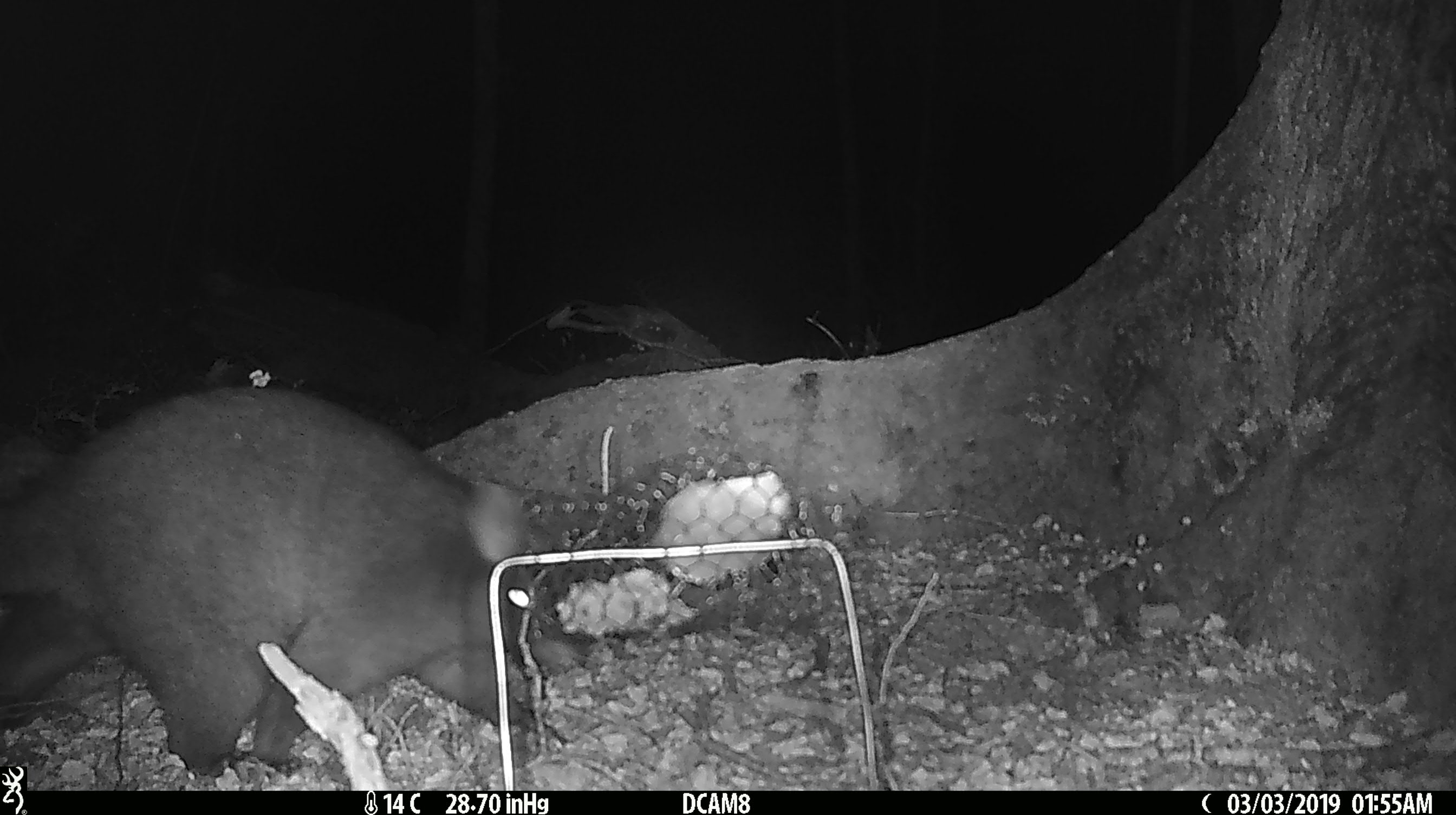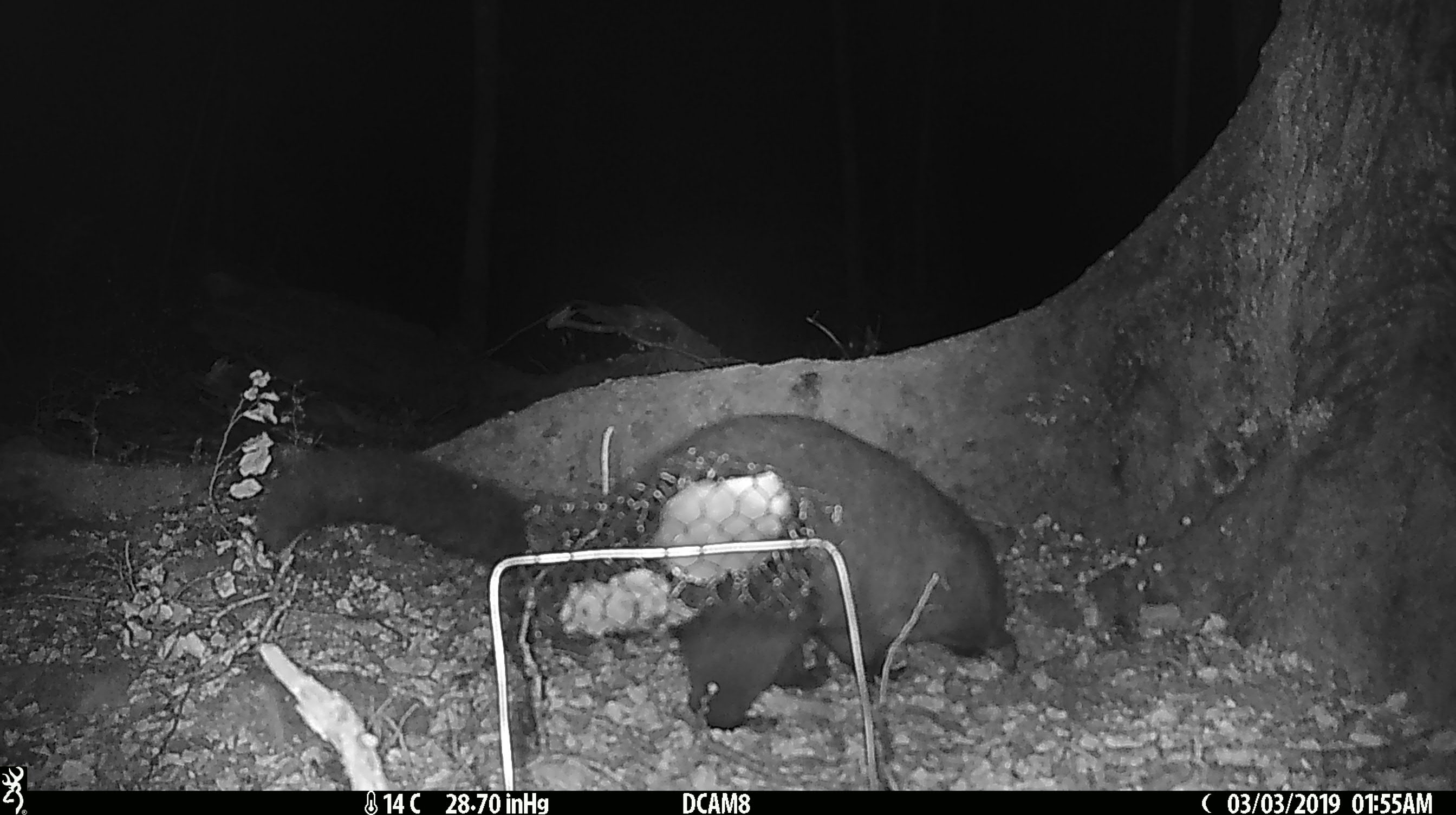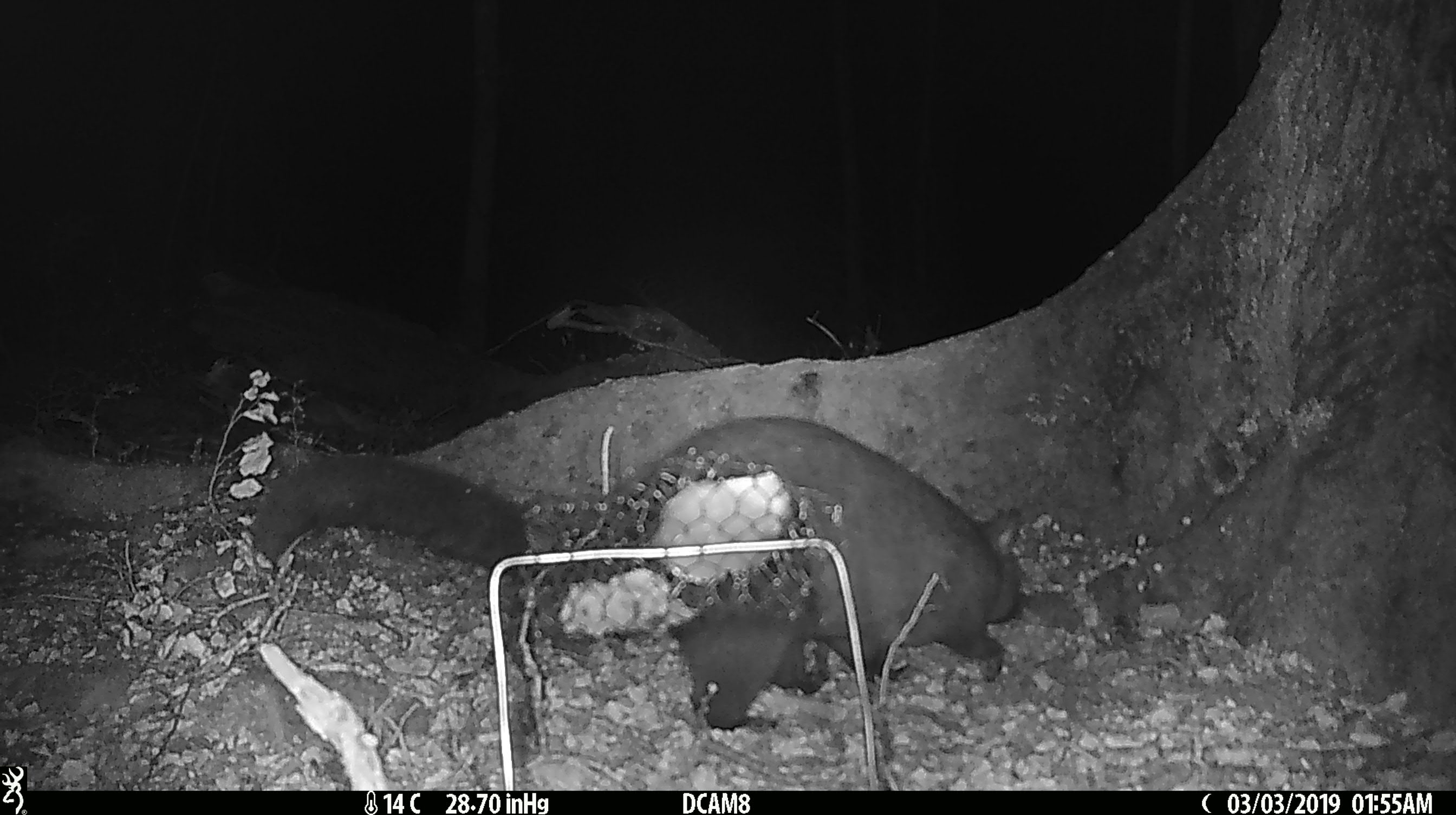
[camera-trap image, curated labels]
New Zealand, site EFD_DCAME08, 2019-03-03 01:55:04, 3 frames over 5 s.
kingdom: Animalia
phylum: Chordata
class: Mammalia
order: Diprotodontia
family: Phalangeridae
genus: Trichosurus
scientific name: Trichosurus vulpecula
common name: common brushtail possum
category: possum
Possum (common brushtail possum) (Trichosurus vulpecula).